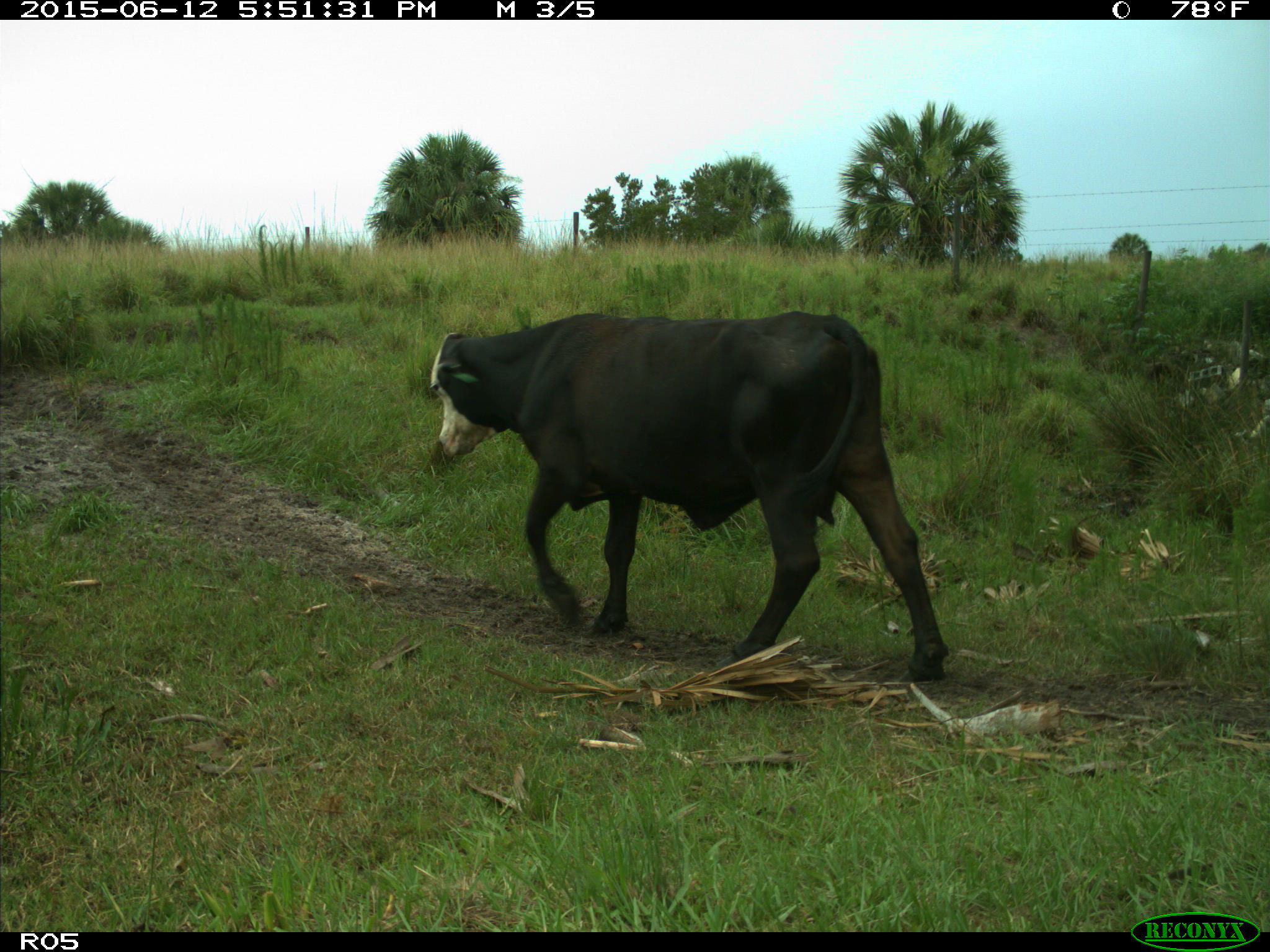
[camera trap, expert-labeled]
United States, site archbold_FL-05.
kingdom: Animalia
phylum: Chordata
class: Mammalia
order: Artiodactyla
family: Bovidae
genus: Bos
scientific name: Bos taurus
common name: domestic cow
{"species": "Bos taurus (domestic cow)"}